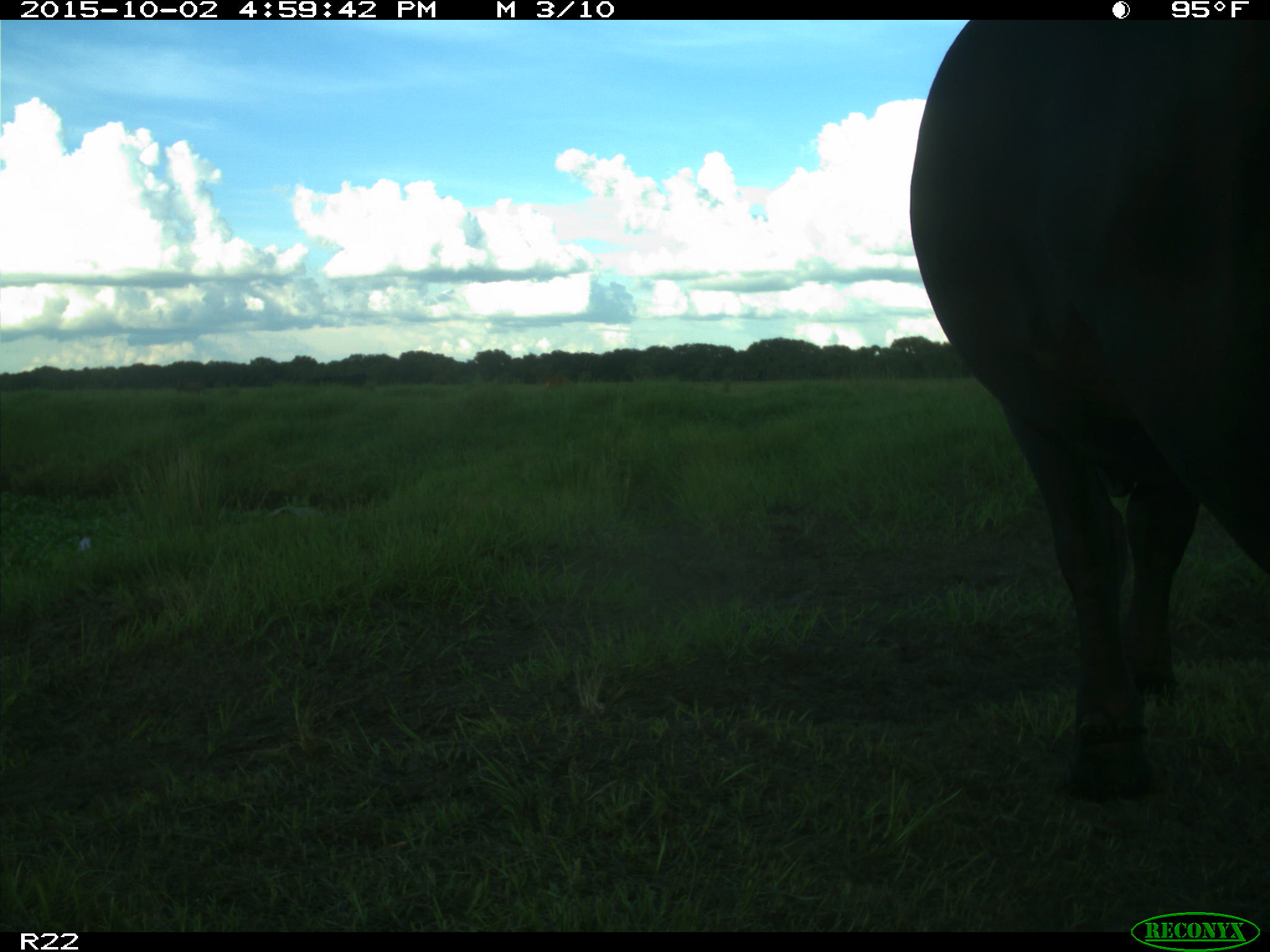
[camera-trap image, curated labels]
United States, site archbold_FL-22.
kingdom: Animalia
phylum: Chordata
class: Mammalia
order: Artiodactyla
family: Bovidae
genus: Bos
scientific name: Bos taurus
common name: domestic cow